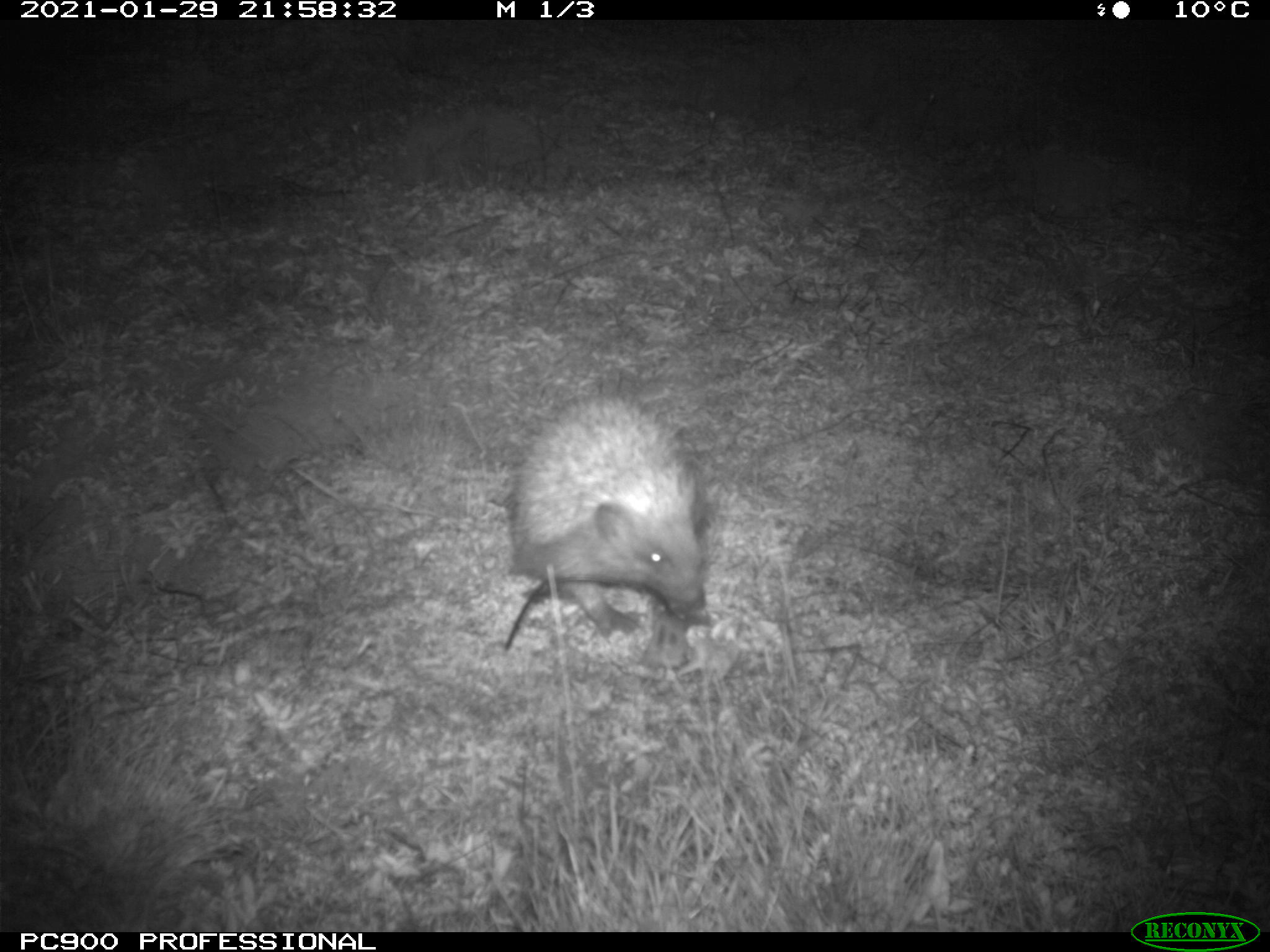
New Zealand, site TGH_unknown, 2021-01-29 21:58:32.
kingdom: Animalia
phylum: Chordata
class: Mammalia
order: Eulipotyphla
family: Erinaceidae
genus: Erinaceus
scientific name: Erinaceus europaeus europaeus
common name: european hedgehog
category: hedgehog